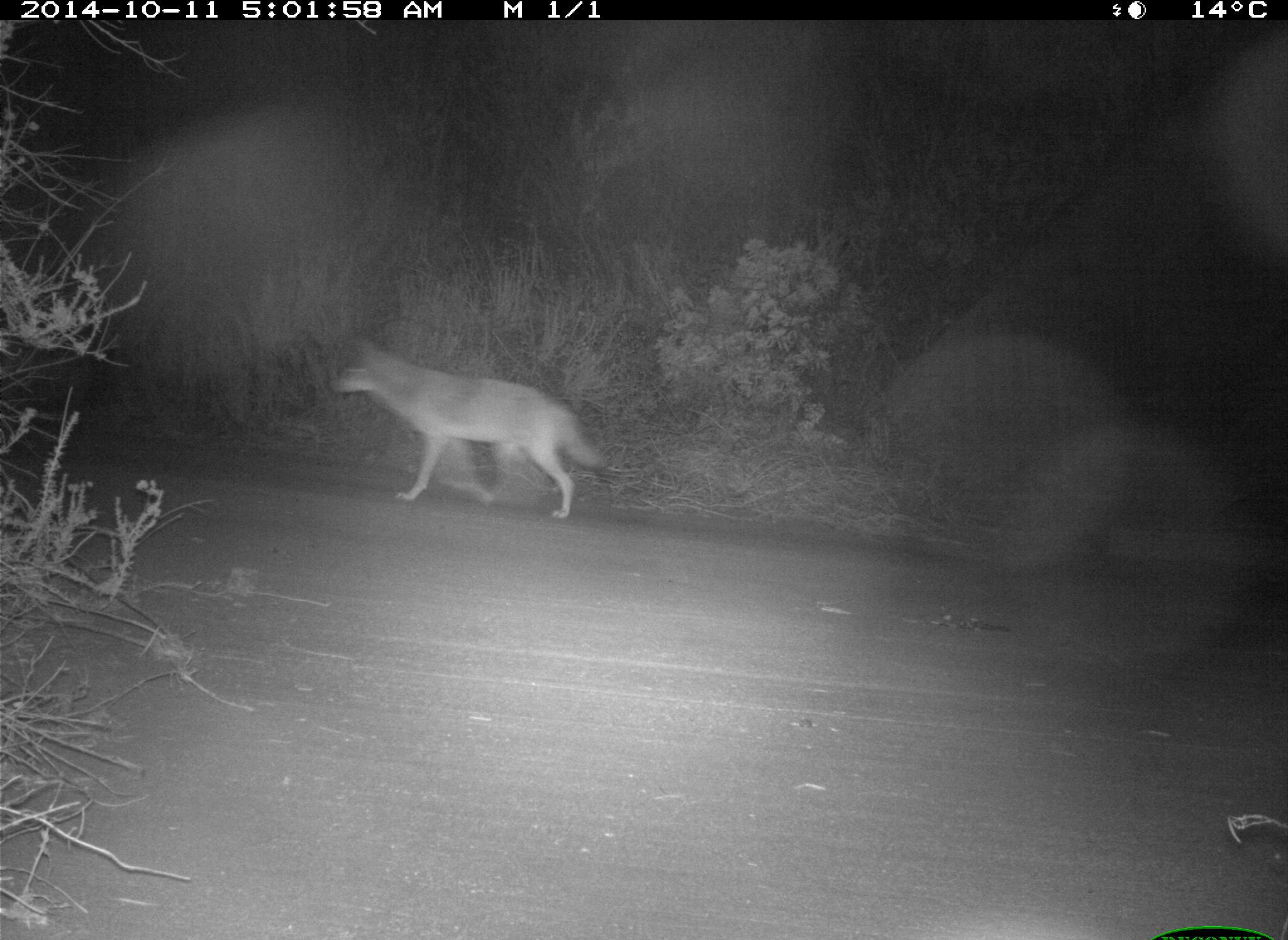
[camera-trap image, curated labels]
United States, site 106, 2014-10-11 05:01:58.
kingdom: Animalia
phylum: Chordata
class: Mammalia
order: Carnivora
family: Canidae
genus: Canis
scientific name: Canis latrans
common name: coyote